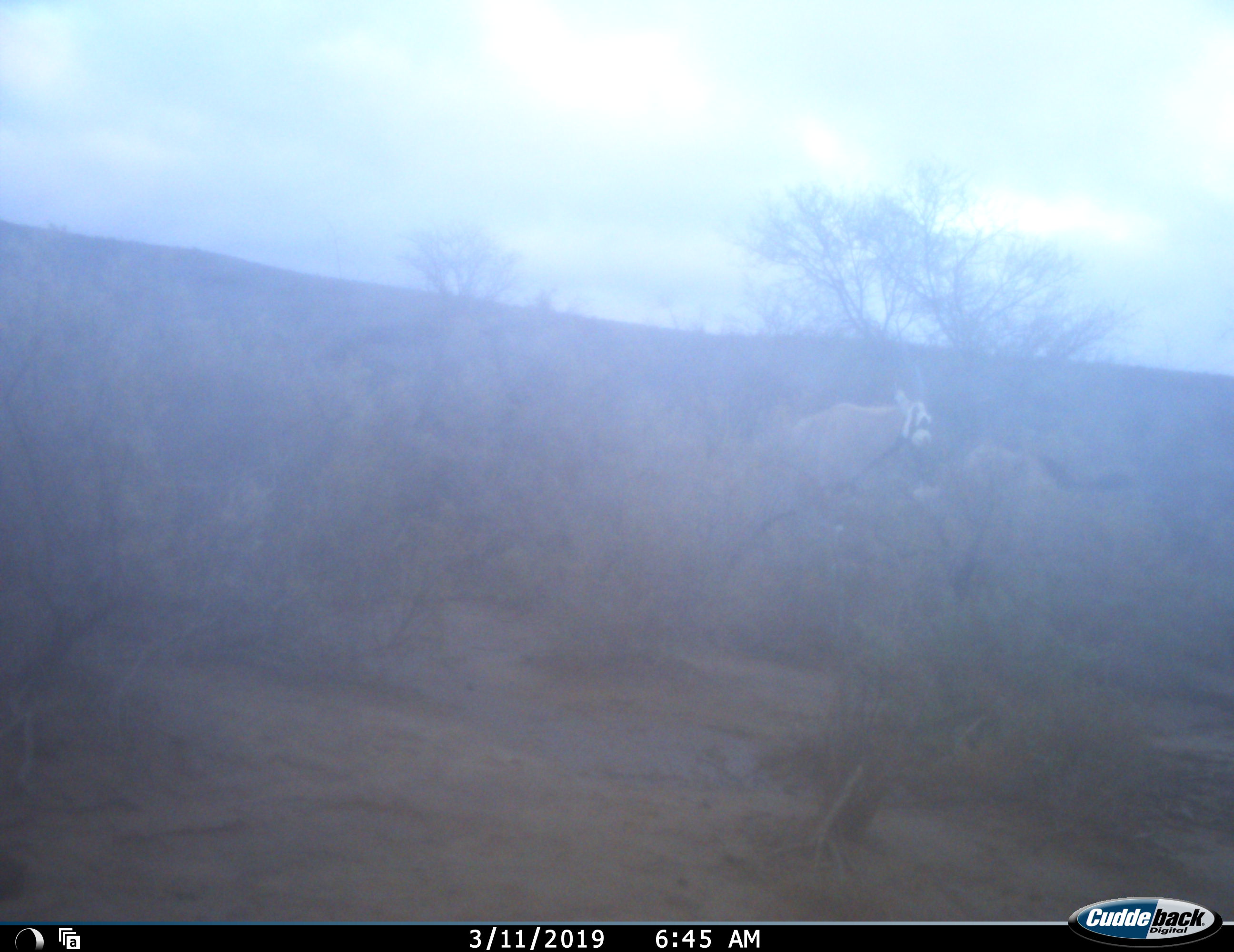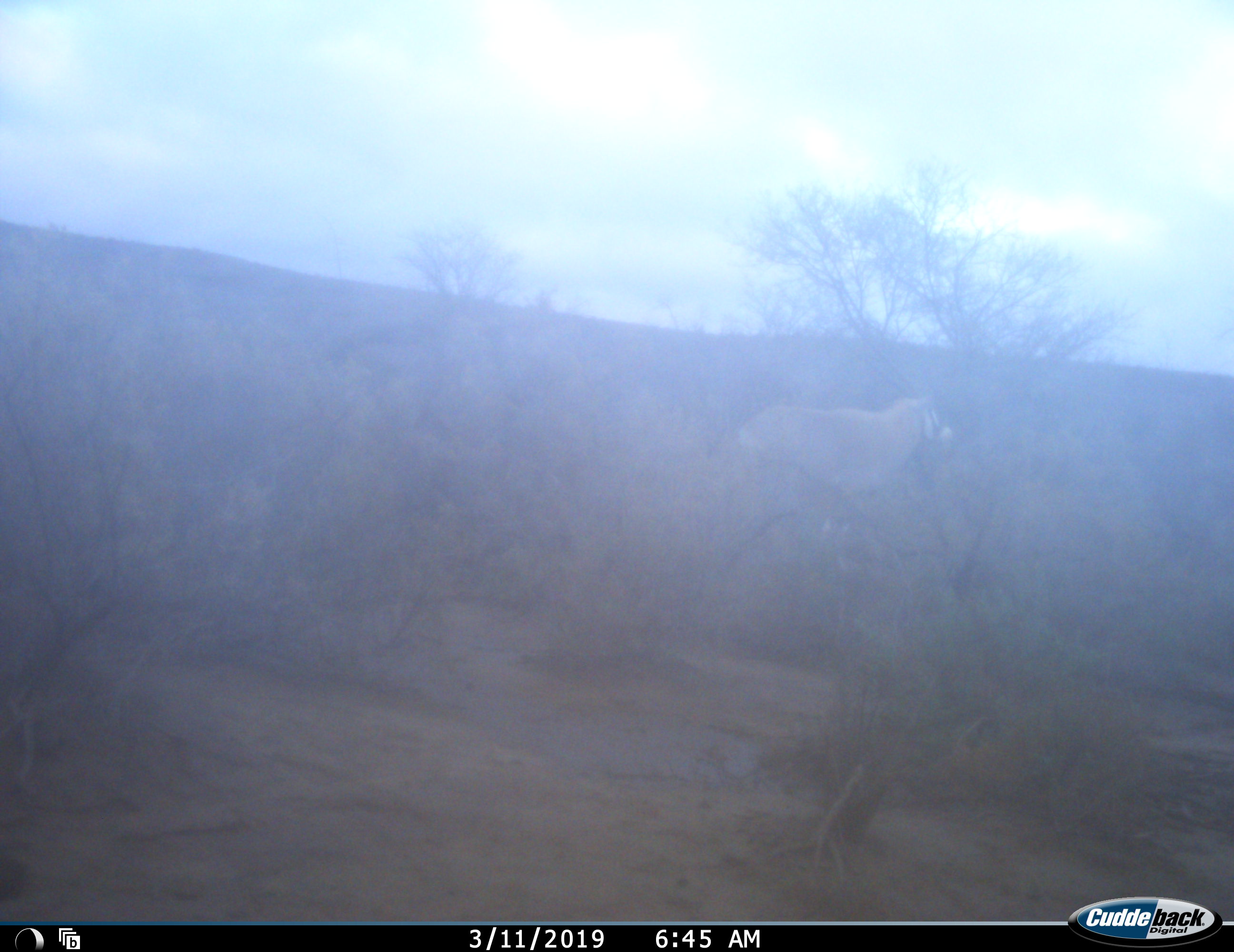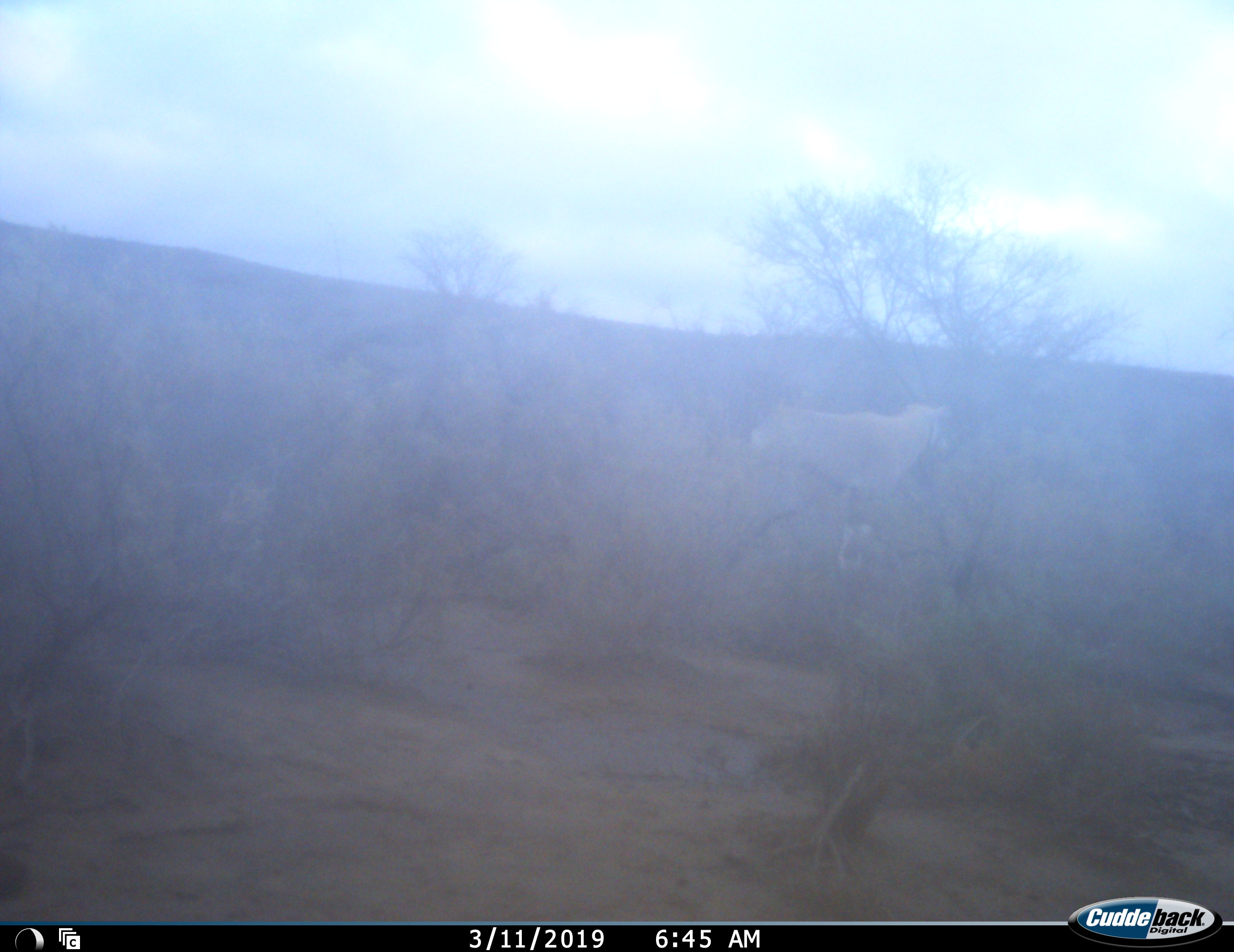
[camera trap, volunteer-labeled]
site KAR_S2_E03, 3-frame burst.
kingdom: Animalia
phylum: Chordata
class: Mammalia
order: Artiodactyla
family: Bovidae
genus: Oryx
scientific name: Oryx gazella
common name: gemsbok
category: oryx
Oryx (gemsbok) (Oryx gazella), count 2. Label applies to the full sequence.